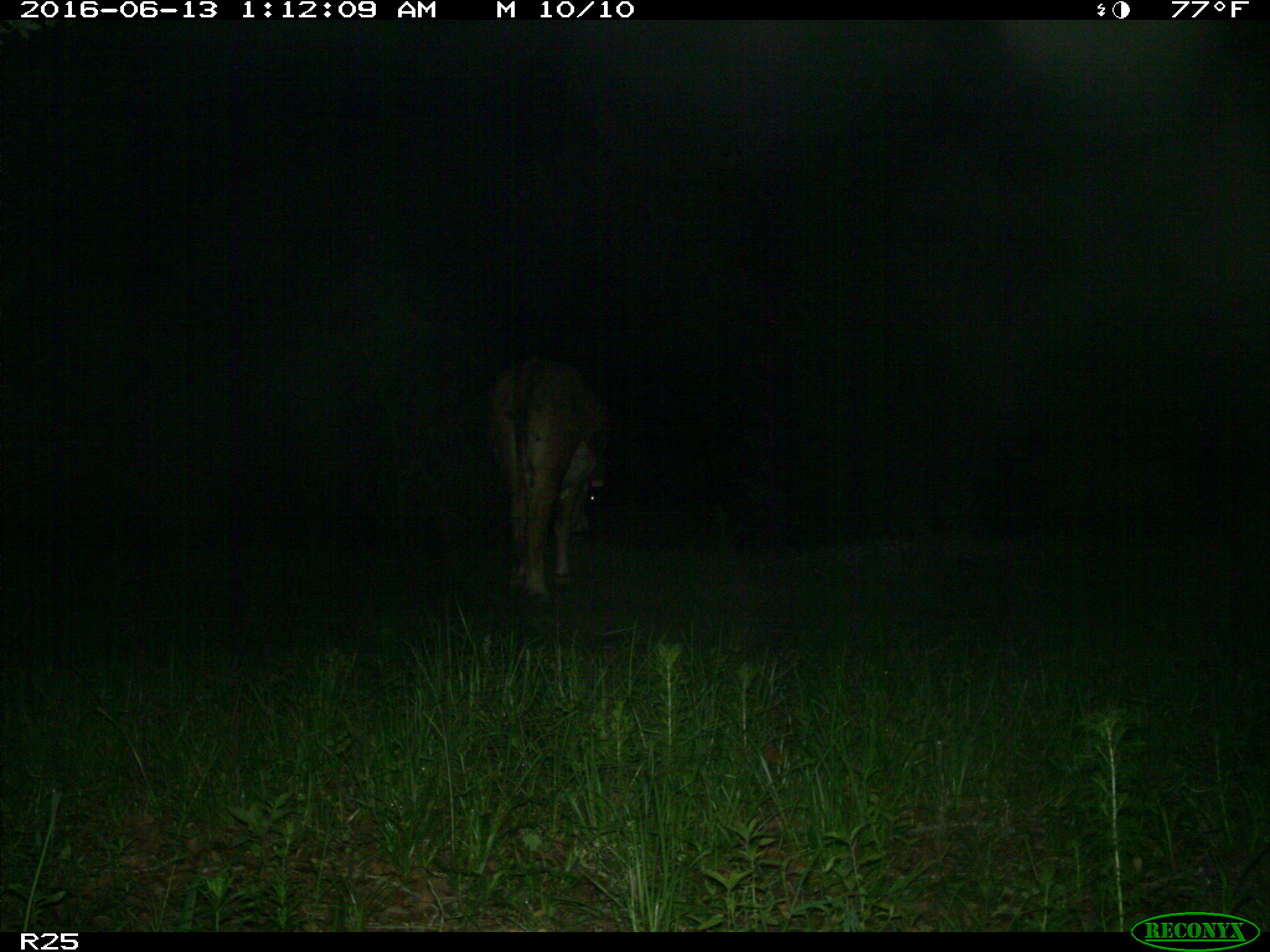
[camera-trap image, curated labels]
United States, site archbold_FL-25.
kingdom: Animalia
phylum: Chordata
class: Mammalia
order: Artiodactyla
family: Bovidae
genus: Bos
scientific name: Bos taurus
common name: domestic cow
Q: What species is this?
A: Bos taurus (domestic cow).